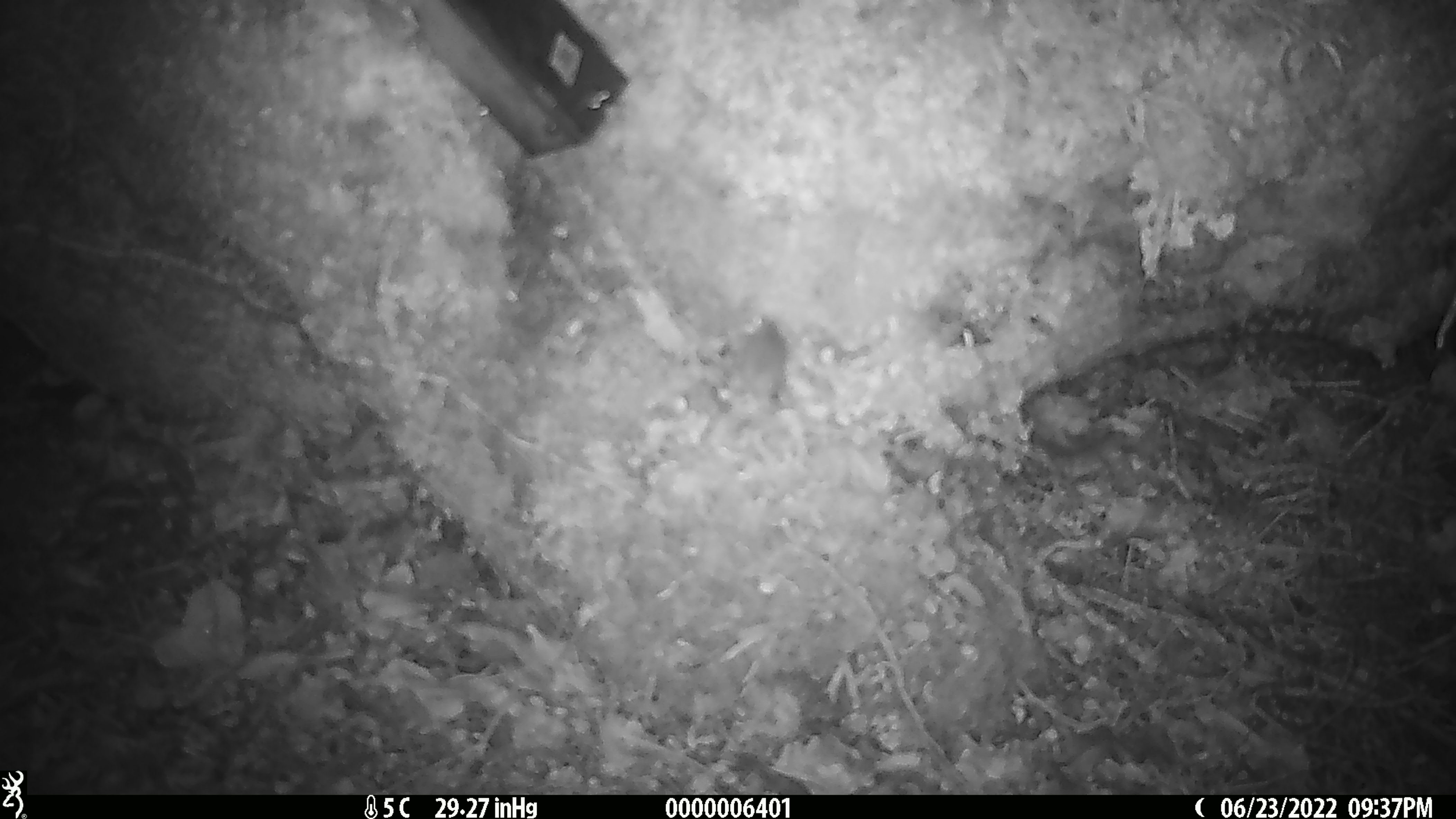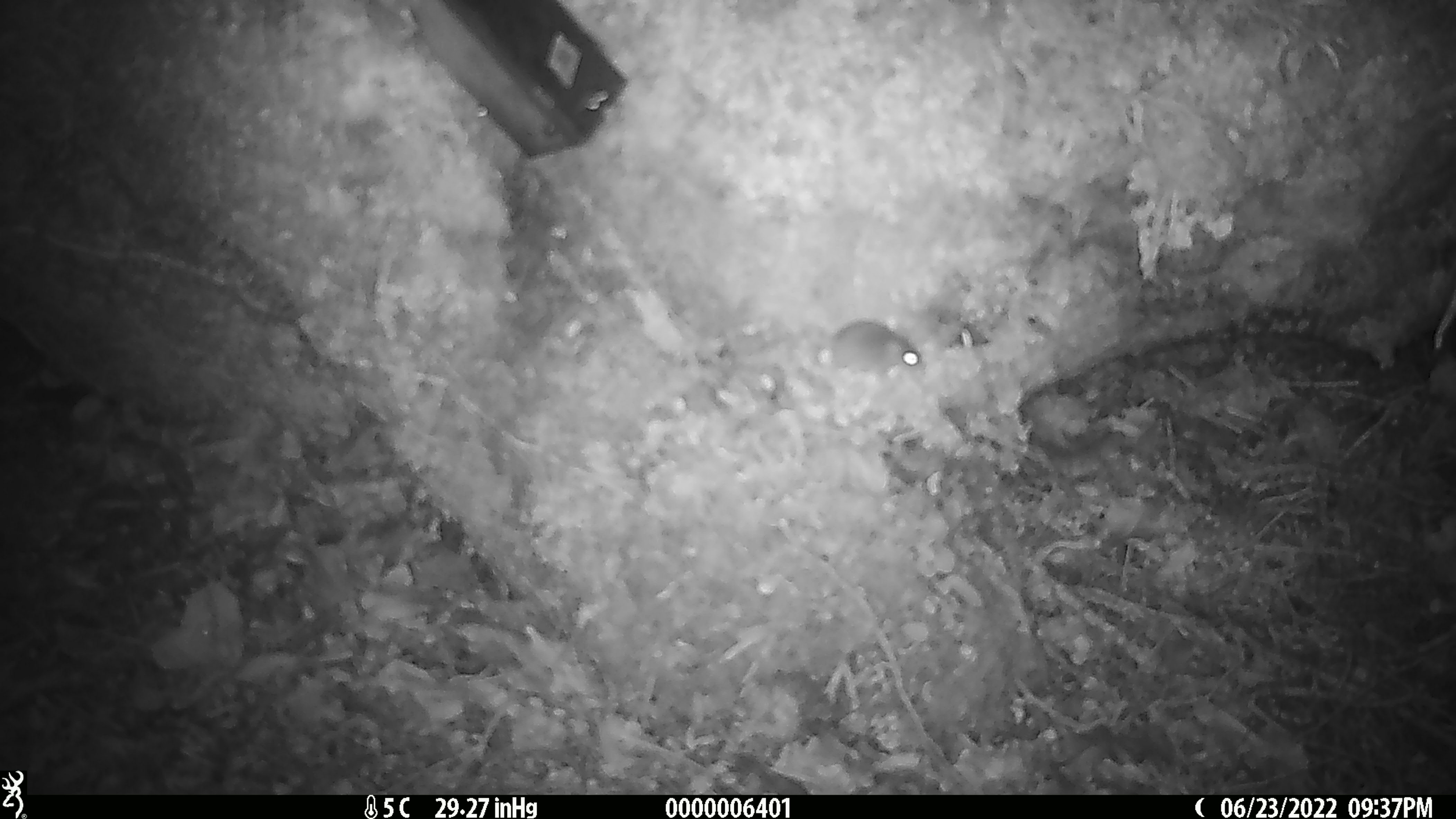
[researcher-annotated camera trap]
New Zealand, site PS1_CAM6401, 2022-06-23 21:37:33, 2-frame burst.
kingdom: Animalia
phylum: Chordata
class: Mammalia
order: Rodentia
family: Muridae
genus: Mus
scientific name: Mus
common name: mouse